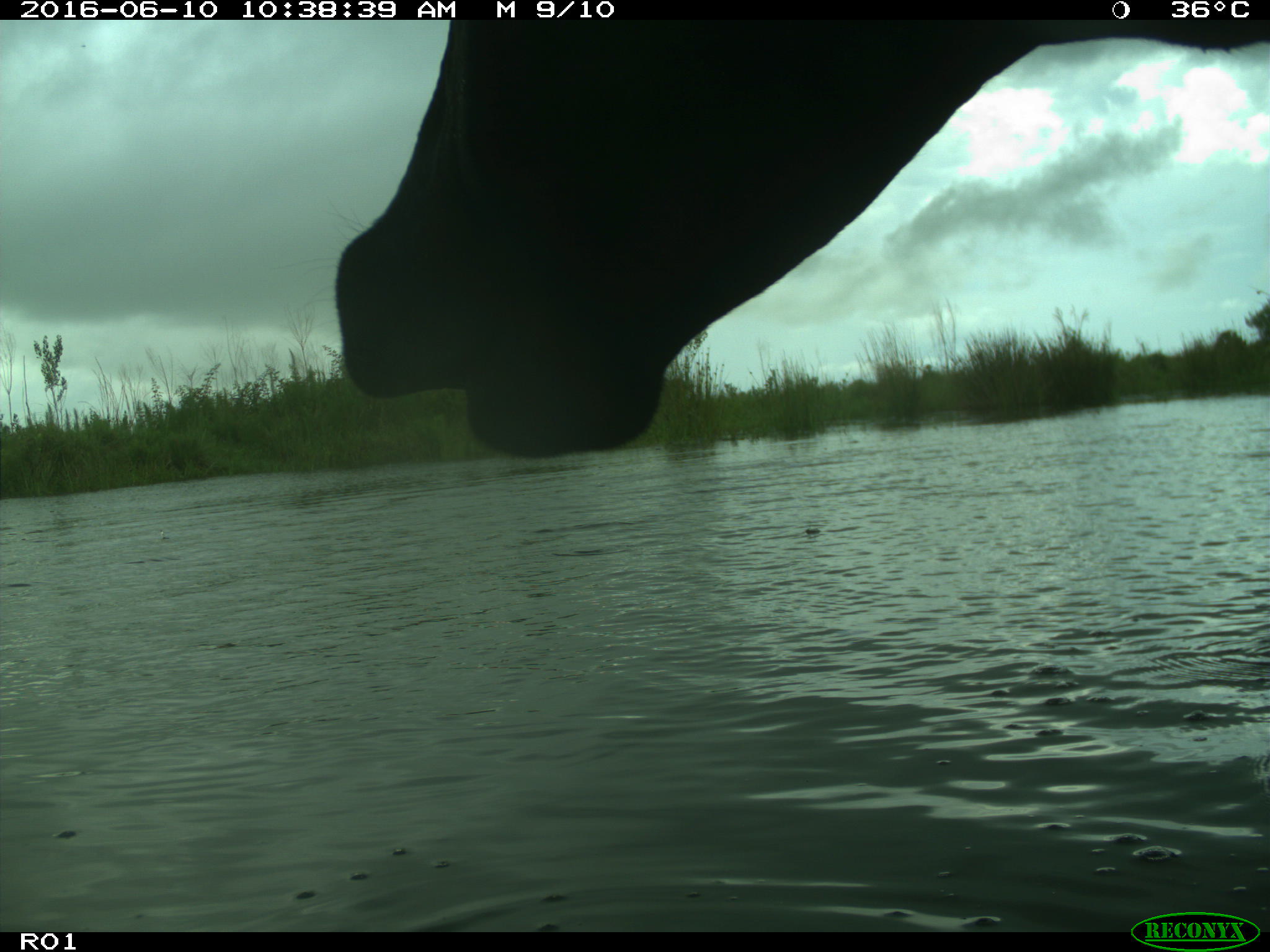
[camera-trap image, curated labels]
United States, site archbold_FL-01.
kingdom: Animalia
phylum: Chordata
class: Mammalia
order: Artiodactyla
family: Bovidae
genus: Bos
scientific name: Bos taurus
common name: domestic cow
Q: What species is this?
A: Bos taurus (domestic cow).